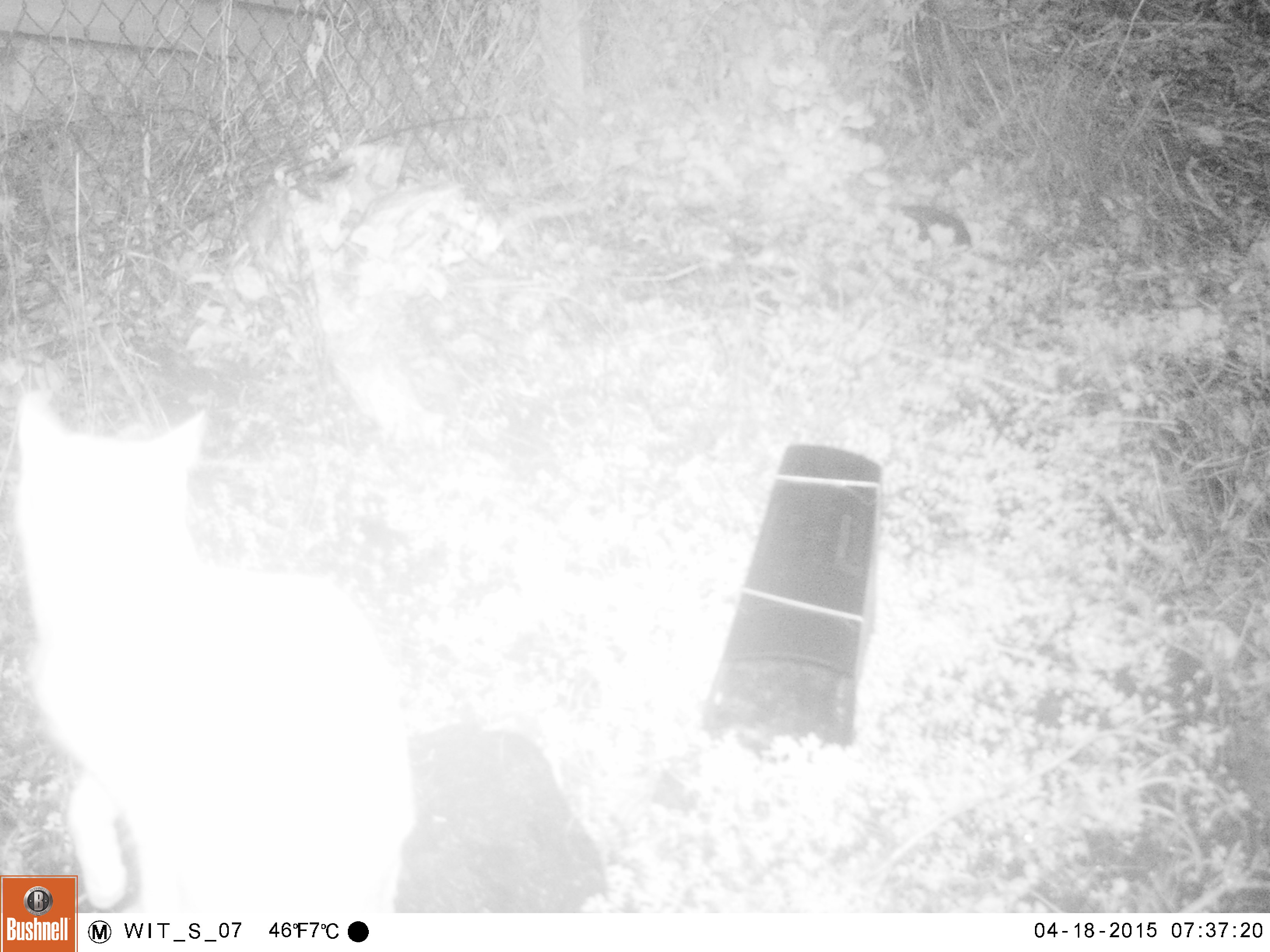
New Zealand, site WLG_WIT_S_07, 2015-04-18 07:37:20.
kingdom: Animalia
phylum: Chordata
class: Mammalia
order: Carnivora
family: Felidae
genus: Felis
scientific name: Felis catus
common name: domestic cat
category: cat